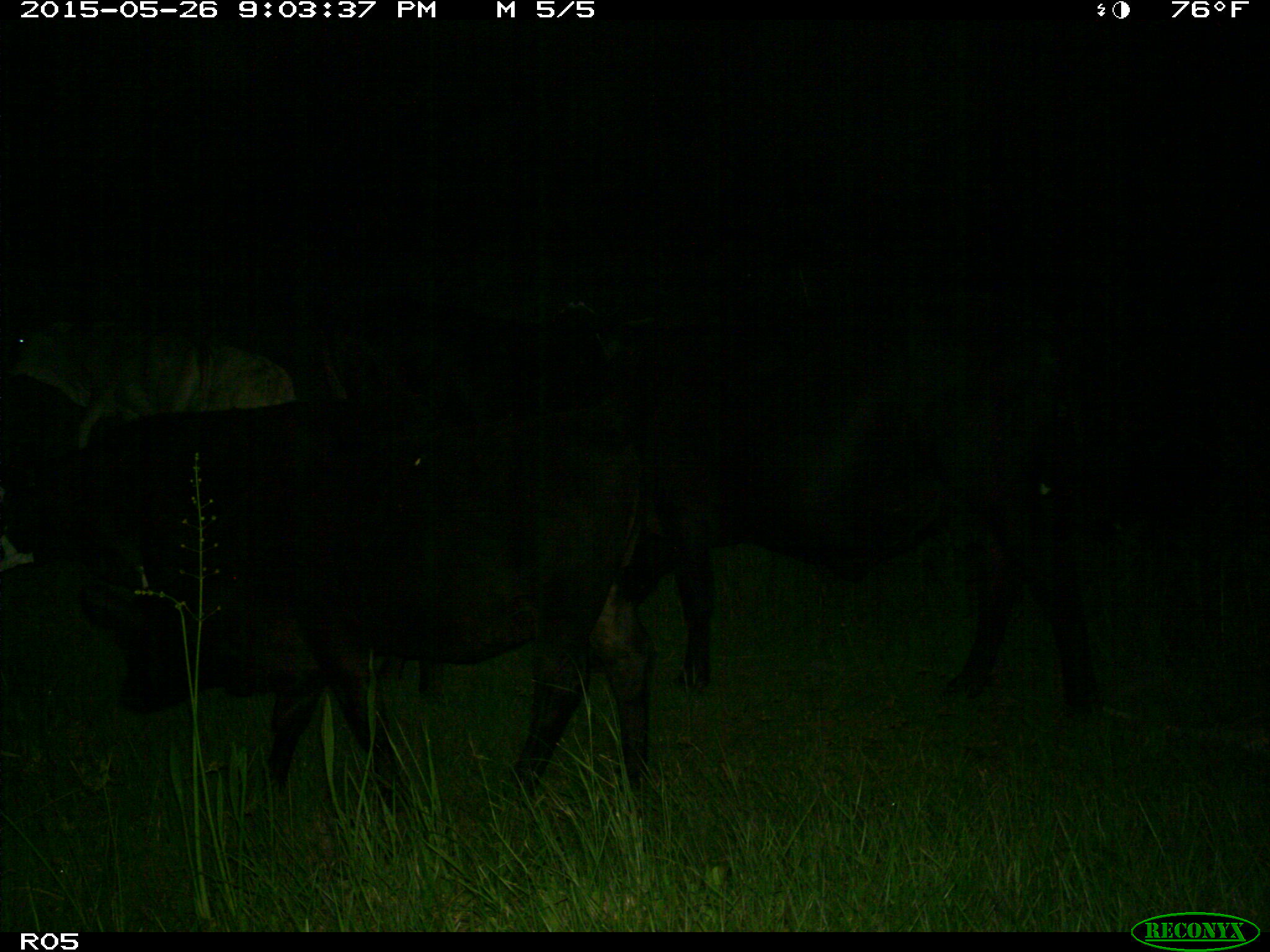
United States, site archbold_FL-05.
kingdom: Animalia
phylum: Chordata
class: Mammalia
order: Artiodactyla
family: Bovidae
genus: Bos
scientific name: Bos taurus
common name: domestic cow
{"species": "Bos taurus (domestic cow)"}